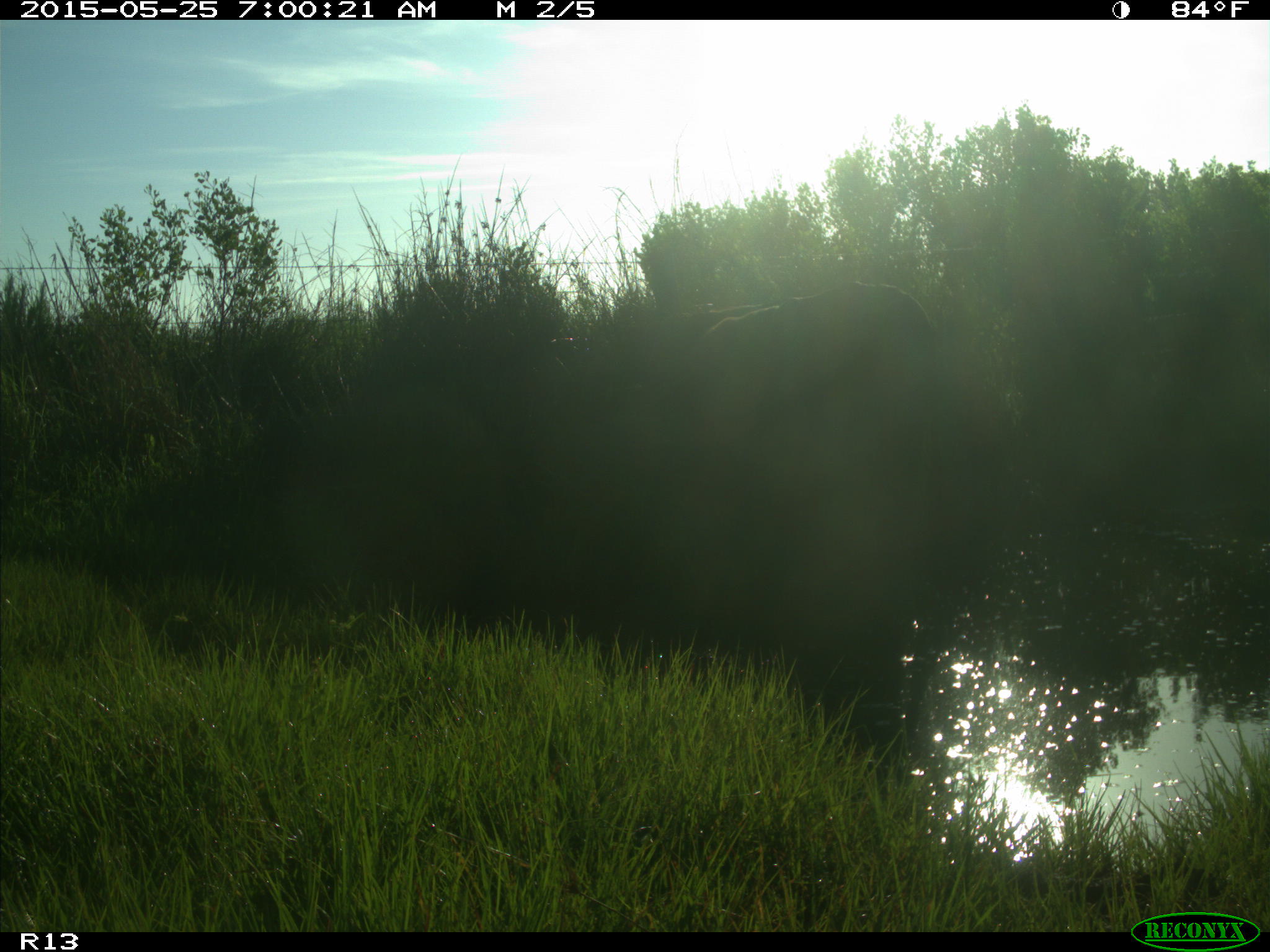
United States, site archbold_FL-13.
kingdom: Animalia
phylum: Chordata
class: Mammalia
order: Artiodactyla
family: Bovidae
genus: Bos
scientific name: Bos taurus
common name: domestic cow